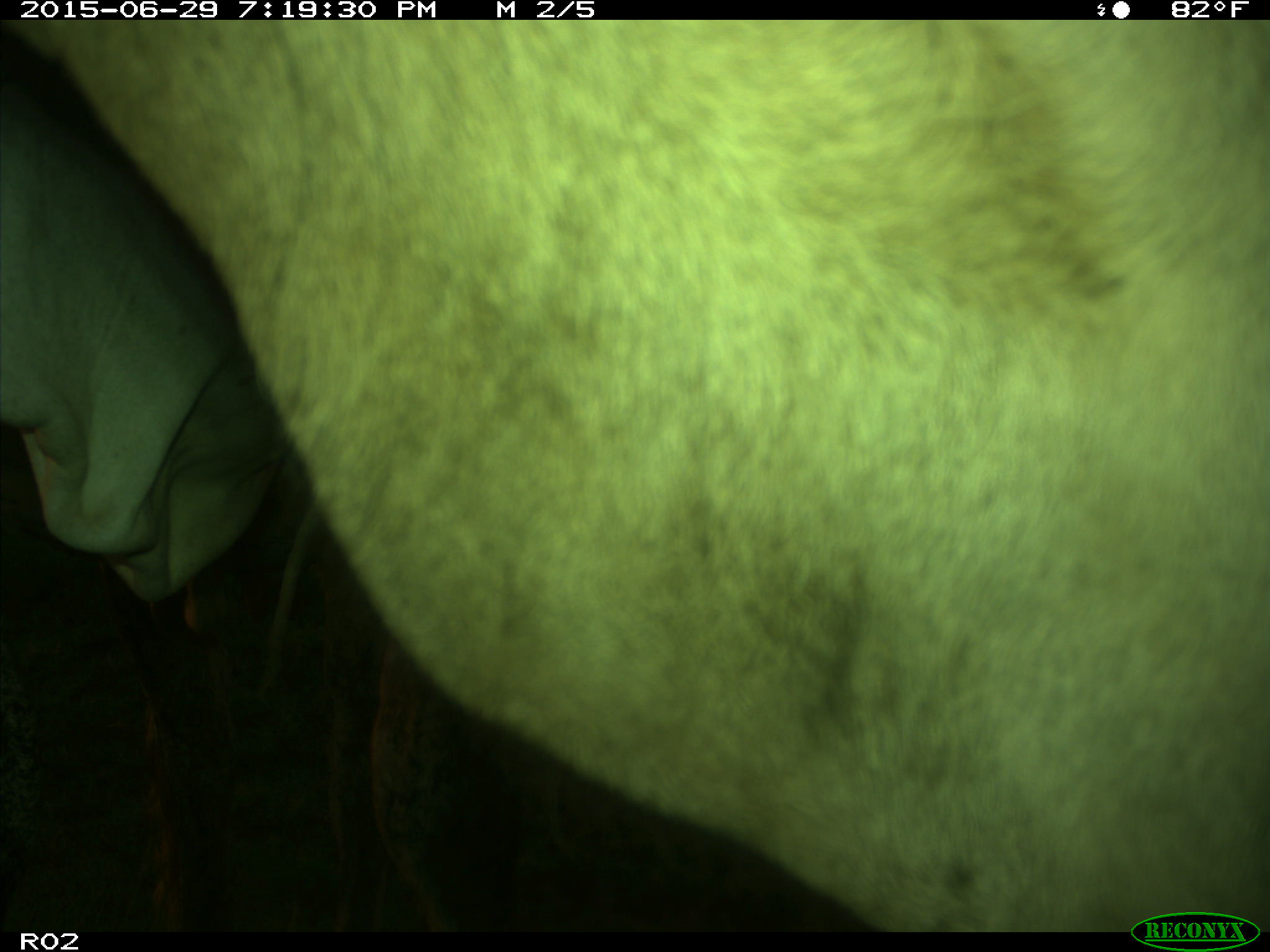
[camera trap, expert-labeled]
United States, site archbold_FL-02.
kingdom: Animalia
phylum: Chordata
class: Mammalia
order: Artiodactyla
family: Bovidae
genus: Bos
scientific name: Bos taurus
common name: domestic cow